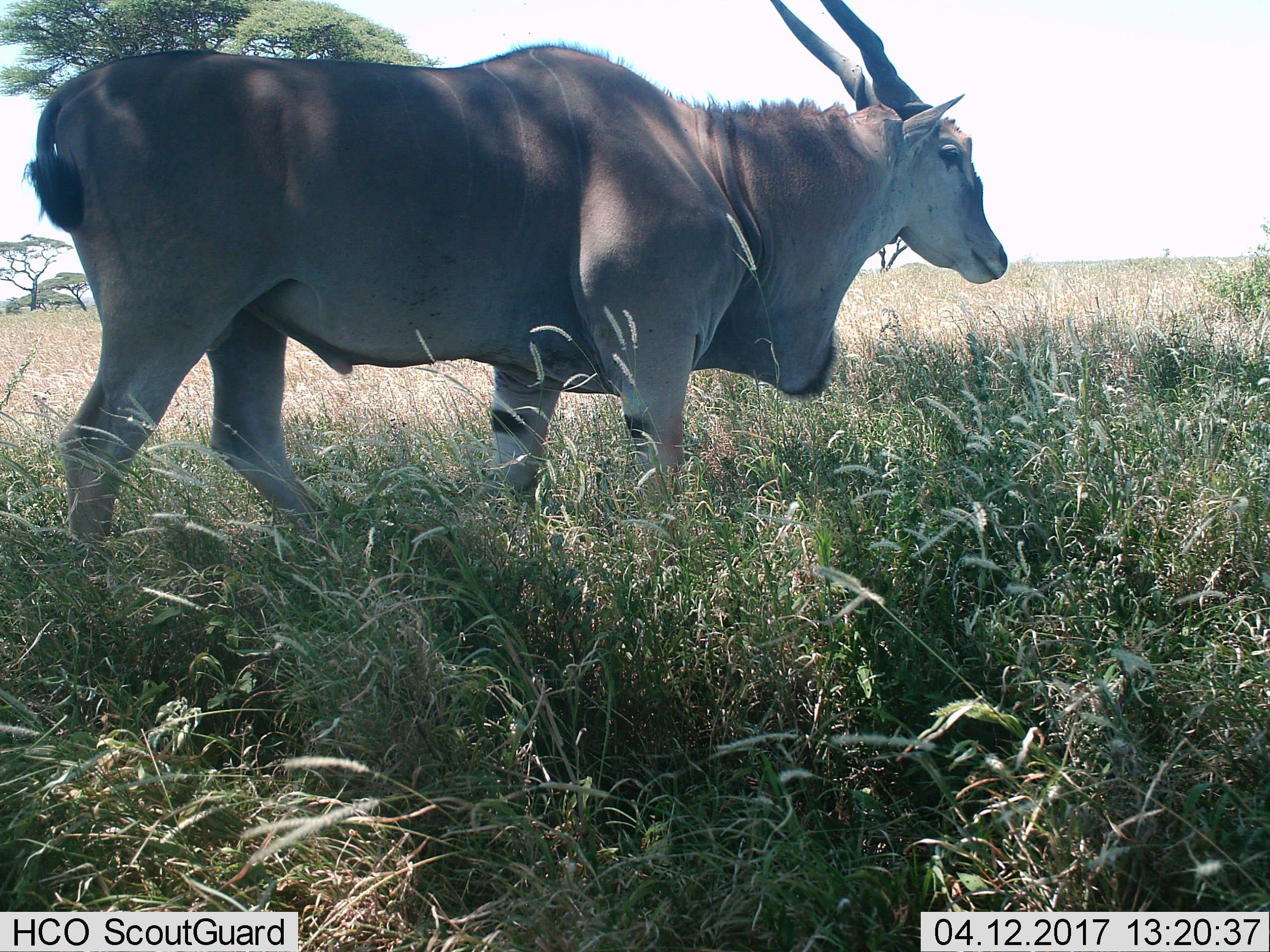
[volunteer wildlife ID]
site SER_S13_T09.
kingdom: Animalia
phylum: Chordata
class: Mammalia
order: Artiodactyla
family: Bovidae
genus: Tragelaphus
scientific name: Tragelaphus oryx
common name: eland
Eland (Tragelaphus oryx), count 1. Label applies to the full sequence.